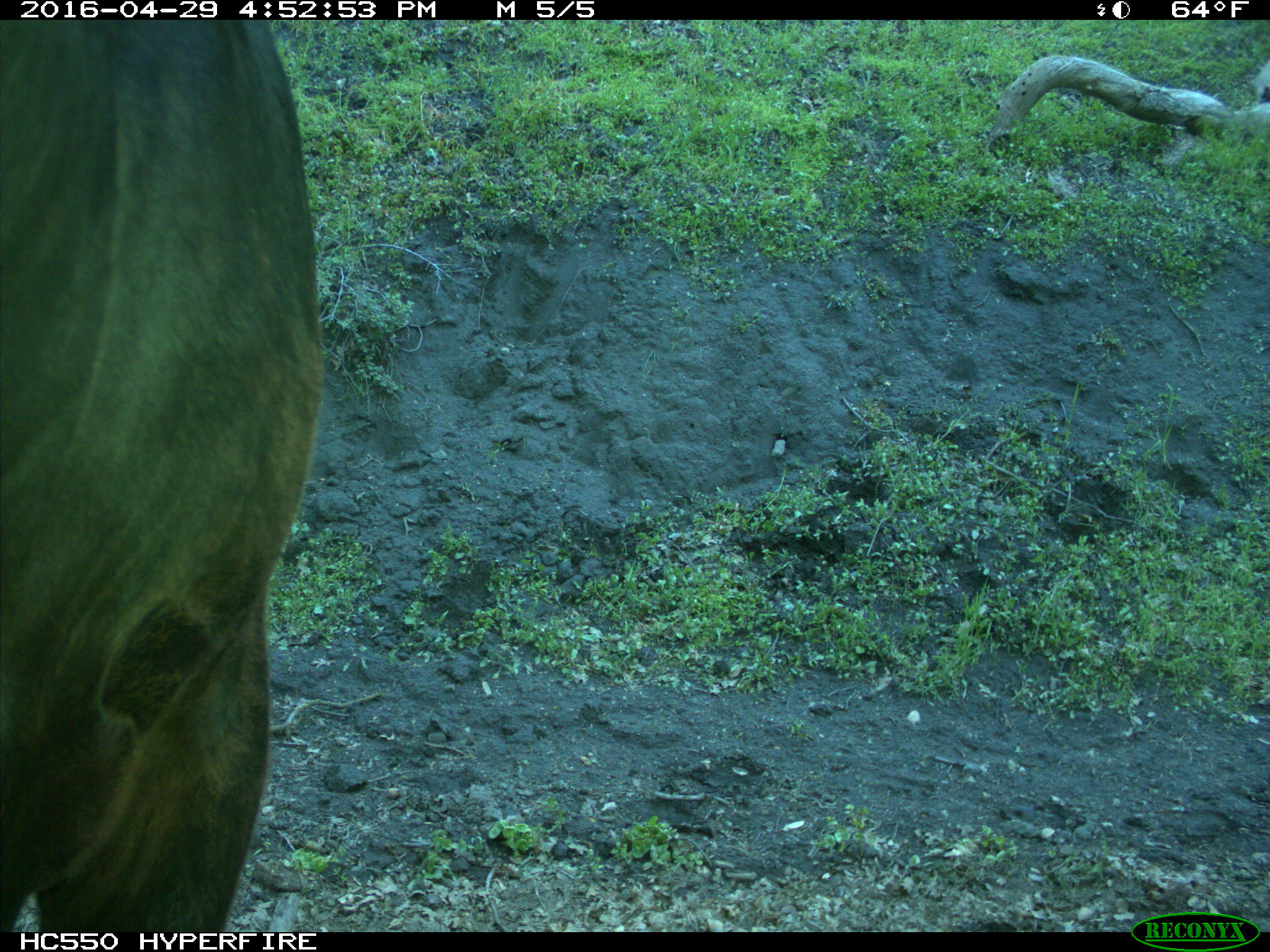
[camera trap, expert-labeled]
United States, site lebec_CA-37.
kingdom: Animalia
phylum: Chordata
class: Mammalia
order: Artiodactyla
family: Bovidae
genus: Bos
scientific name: Bos taurus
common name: domestic cow